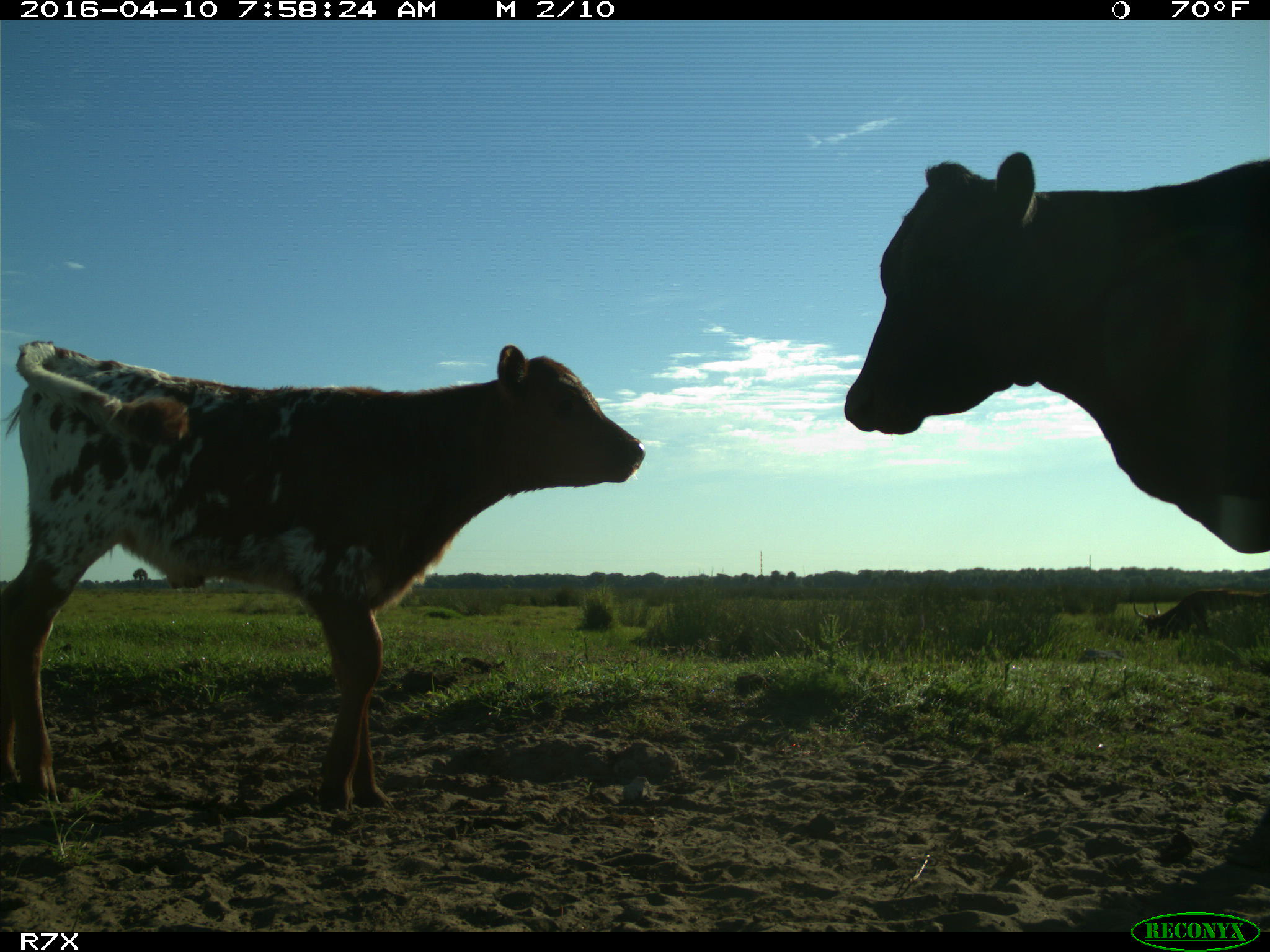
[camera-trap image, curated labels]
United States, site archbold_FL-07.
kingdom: Animalia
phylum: Chordata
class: Mammalia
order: Artiodactyla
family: Bovidae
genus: Bos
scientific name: Bos taurus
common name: domestic cow